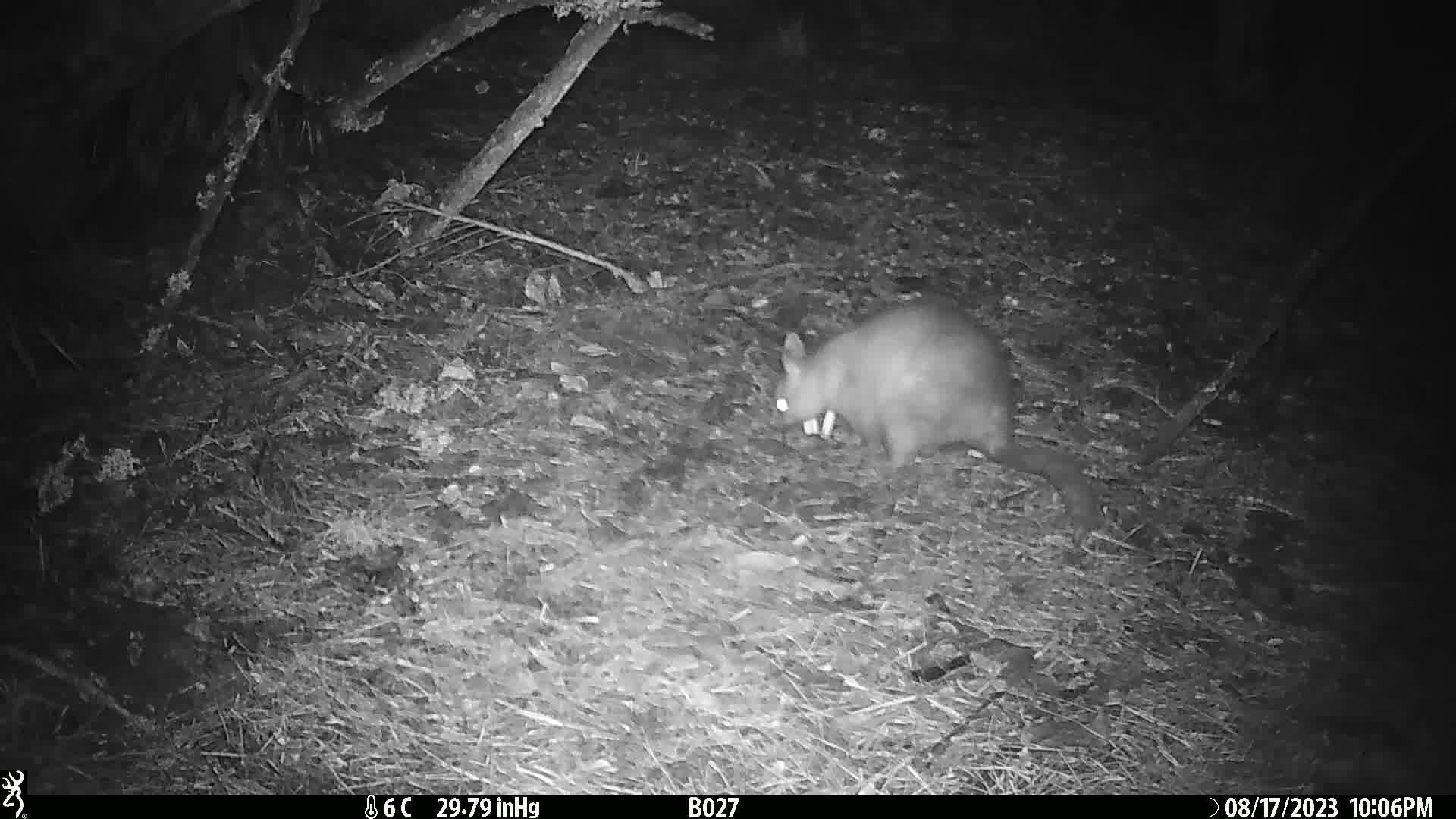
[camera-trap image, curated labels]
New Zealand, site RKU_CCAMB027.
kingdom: Animalia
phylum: Chordata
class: Mammalia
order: Diprotodontia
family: Phalangeridae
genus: Trichosurus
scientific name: Trichosurus vulpecula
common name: common brushtail possum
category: possum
Possum (common brushtail possum) (Trichosurus vulpecula).